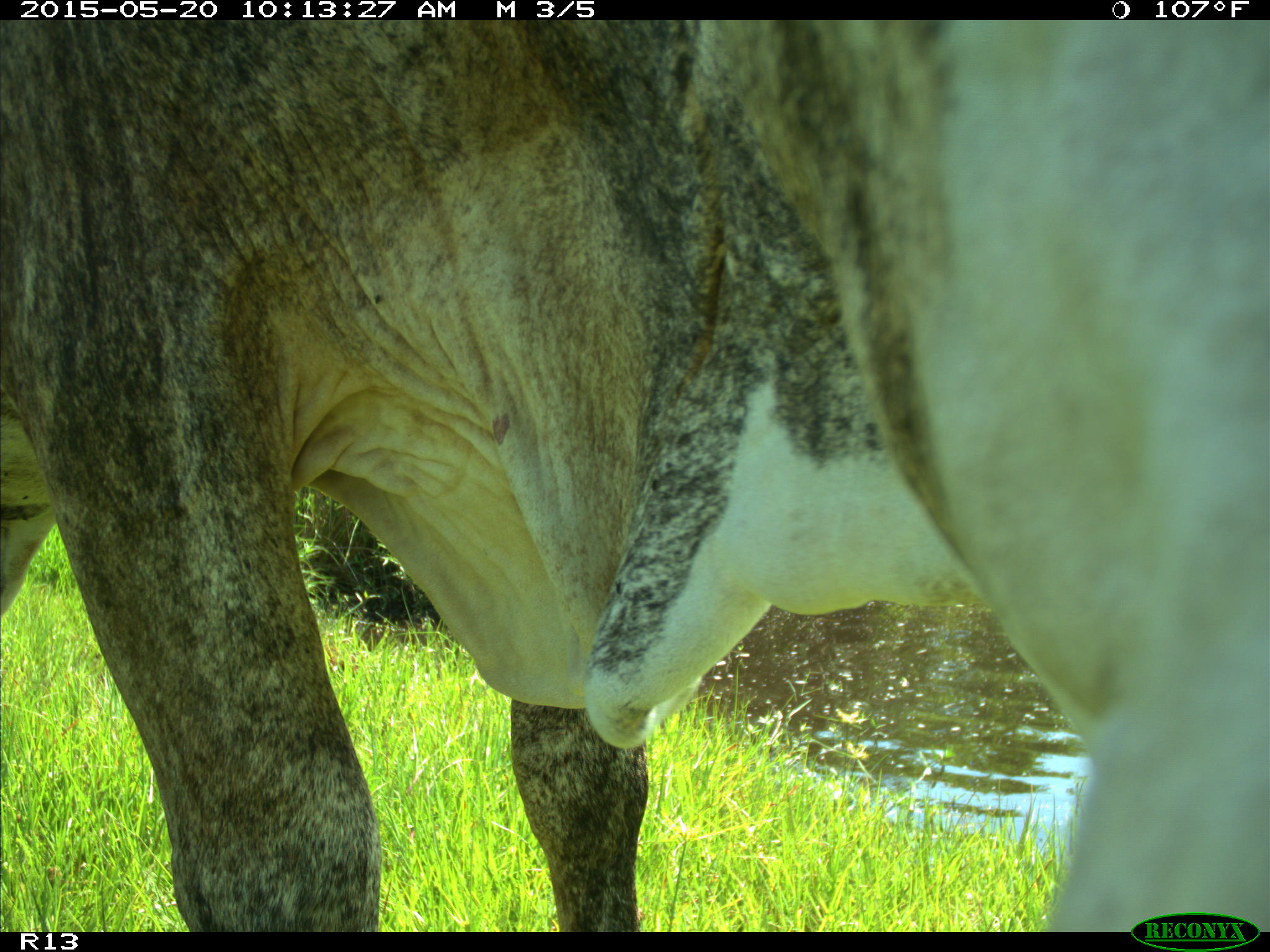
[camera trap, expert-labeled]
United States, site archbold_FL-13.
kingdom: Animalia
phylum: Chordata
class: Mammalia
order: Artiodactyla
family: Bovidae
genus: Bos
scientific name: Bos taurus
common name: domestic cow